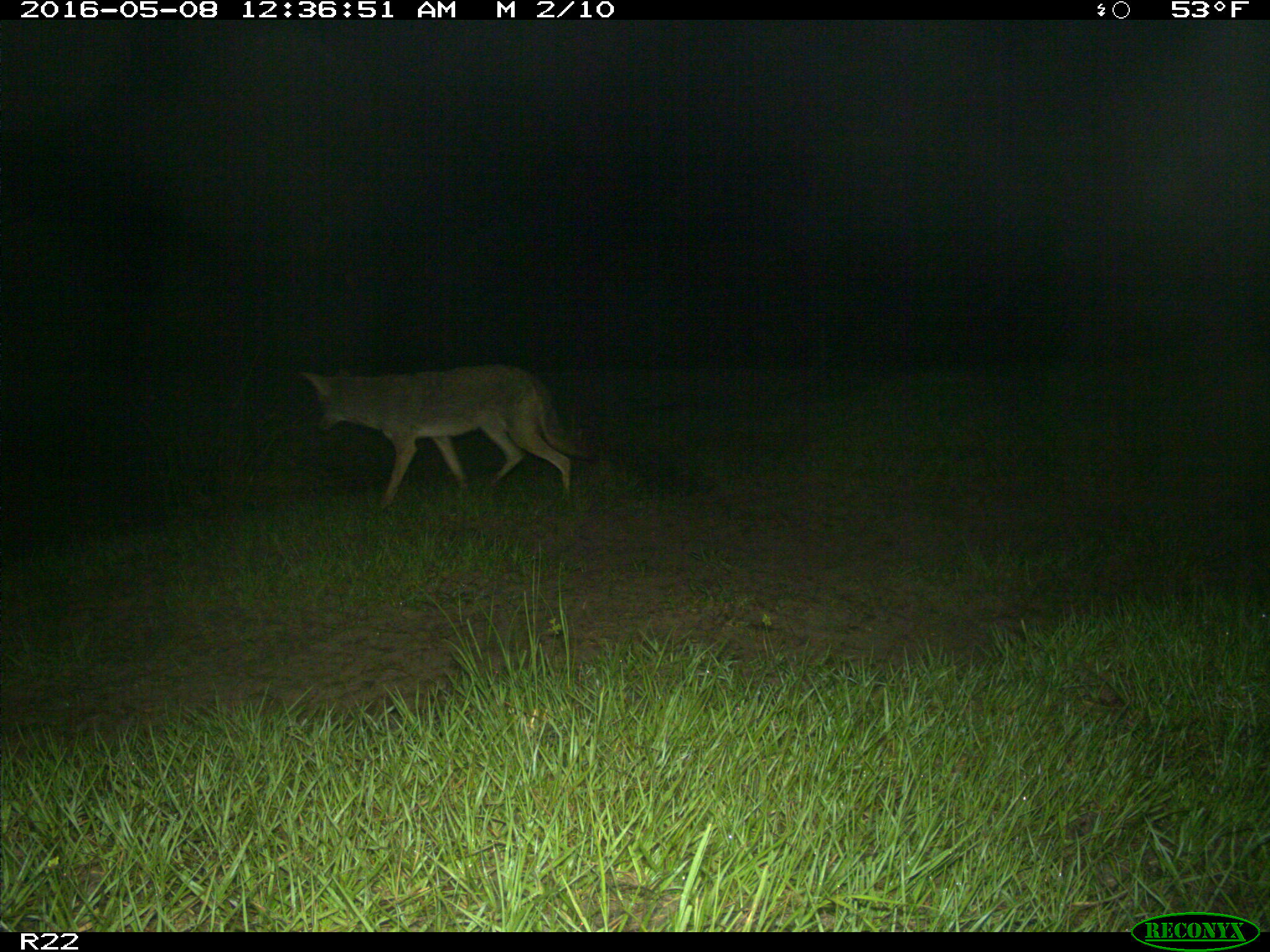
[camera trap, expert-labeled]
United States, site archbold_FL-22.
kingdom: Animalia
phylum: Chordata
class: Mammalia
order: Carnivora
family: Canidae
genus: Canis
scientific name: Canis latrans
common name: coyote